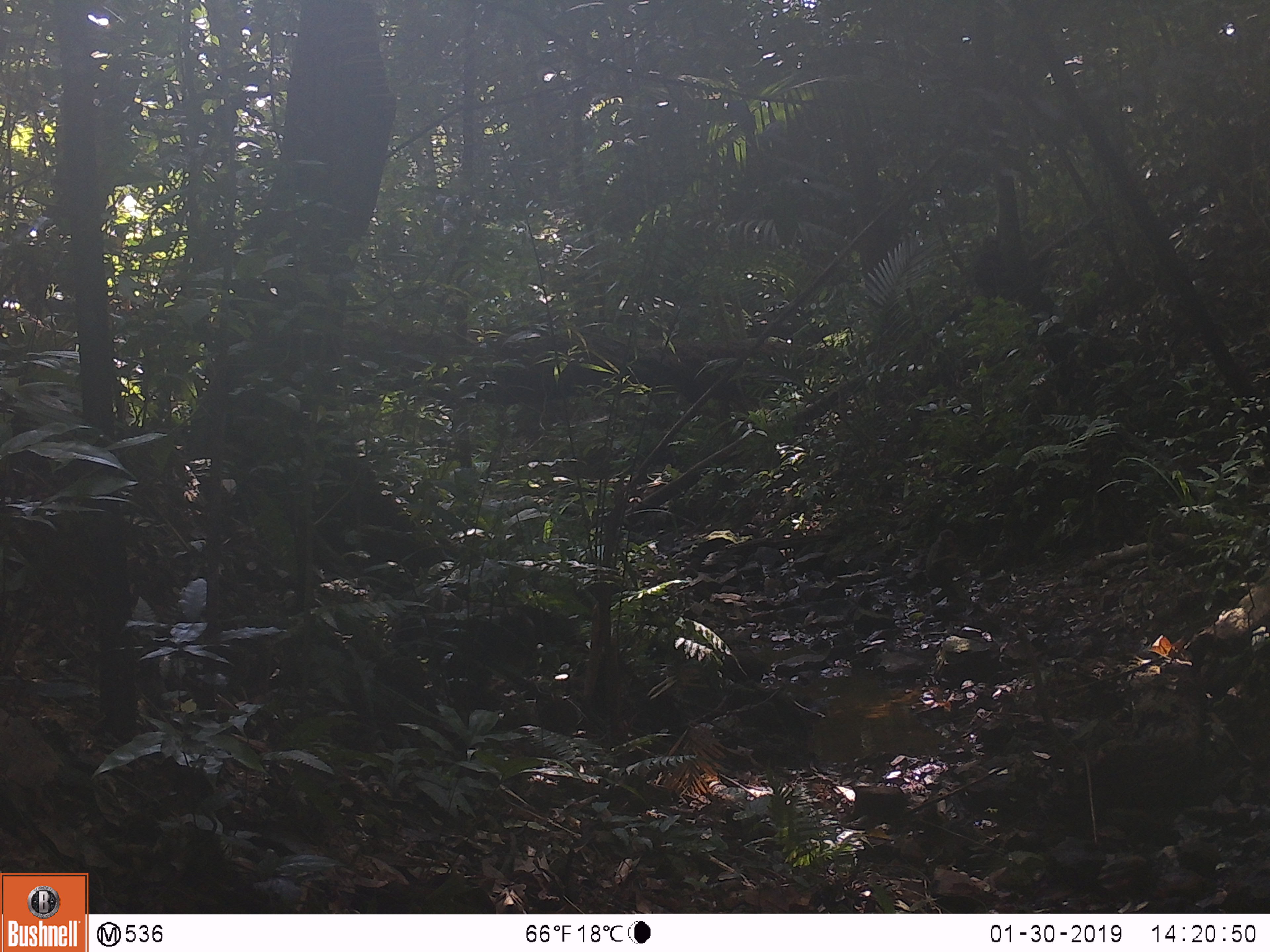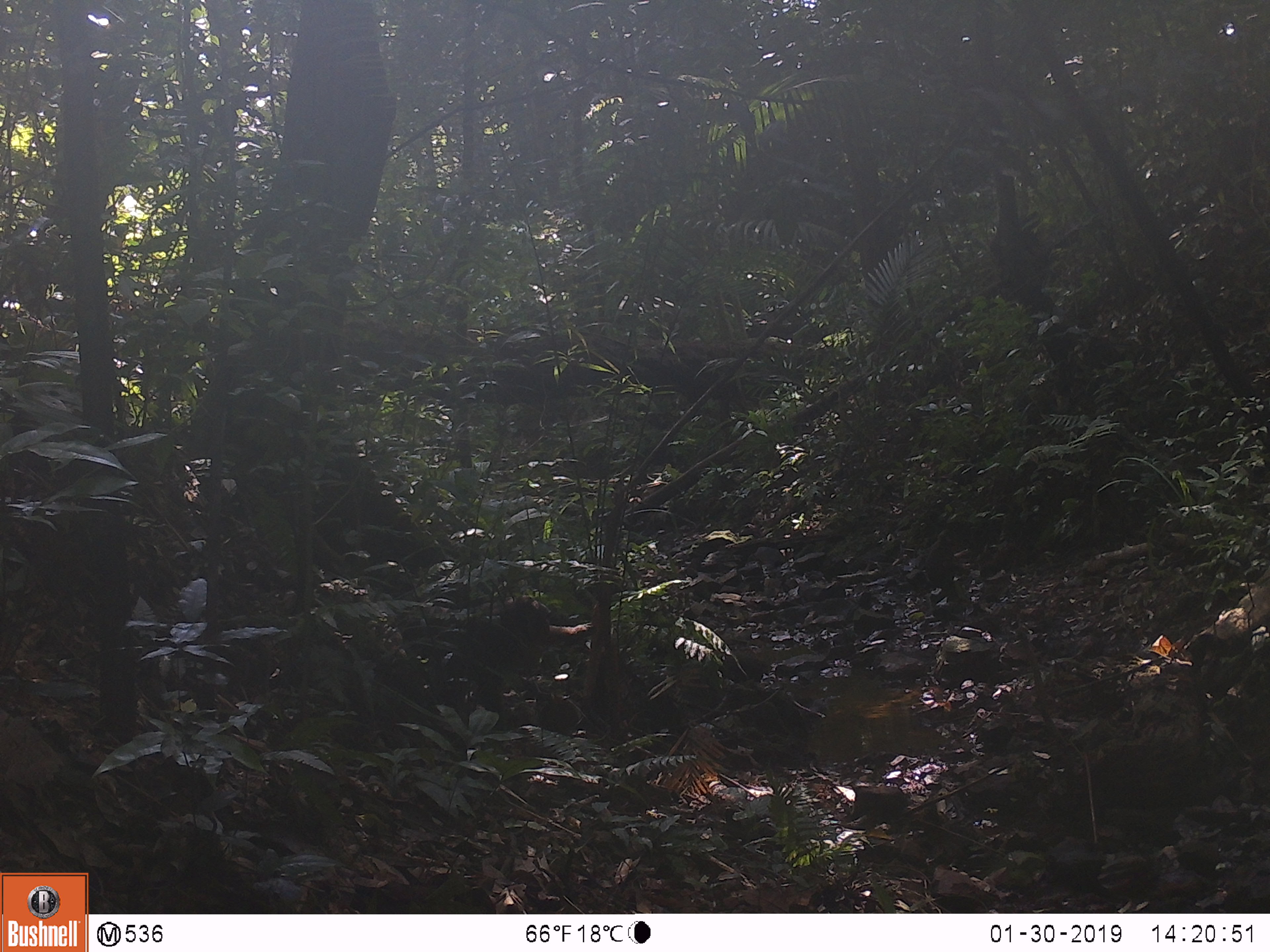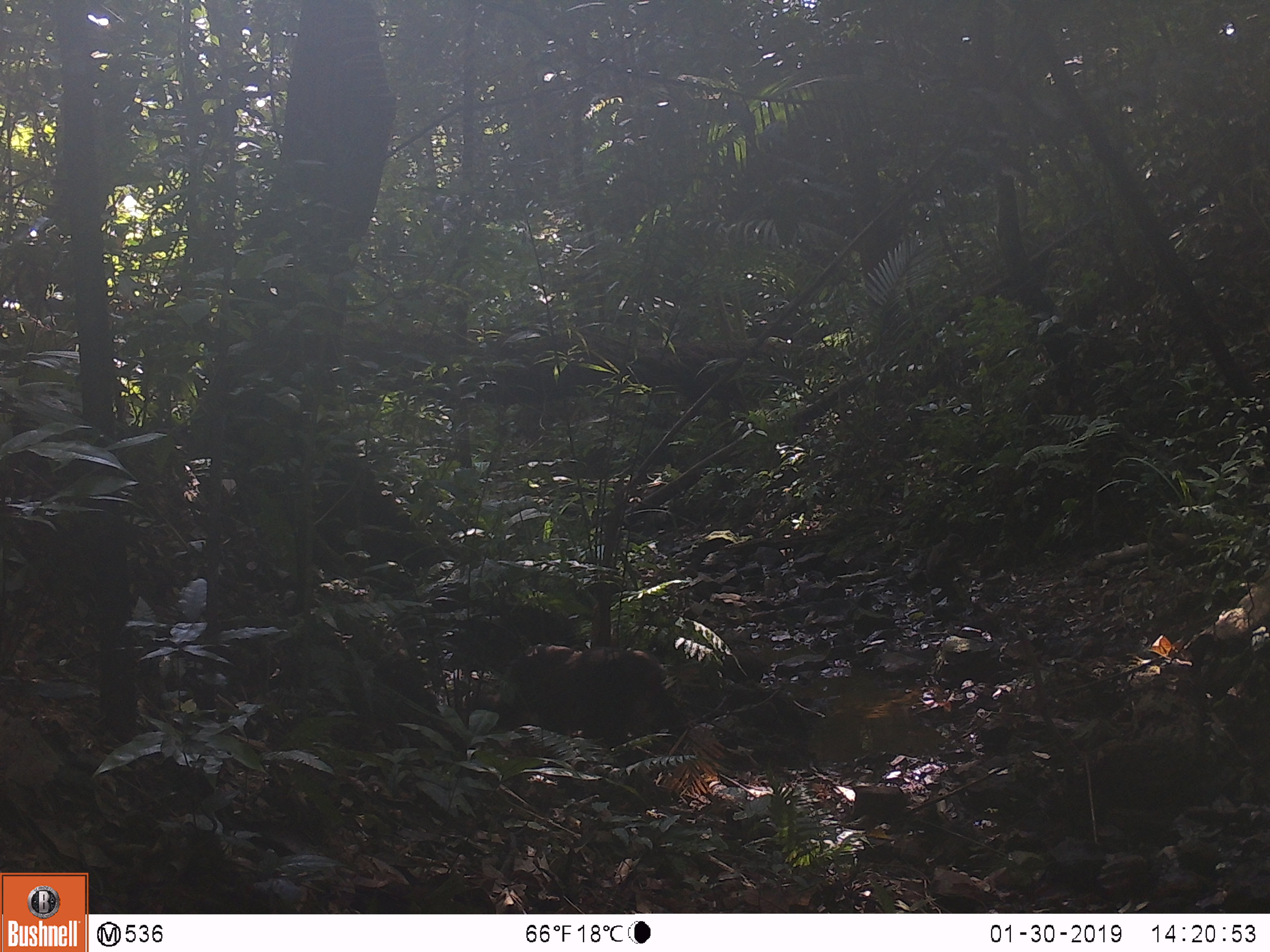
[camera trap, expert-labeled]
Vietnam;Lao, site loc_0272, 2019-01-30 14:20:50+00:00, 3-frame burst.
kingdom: Animalia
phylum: Chordata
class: Mammalia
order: Primates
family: Cercopithecidae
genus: Macaca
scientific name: Macaca arctoides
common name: stump-tailed macaque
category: stump tailed macaque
Stump tailed macaque (stump-tailed macaque) (Macaca arctoides). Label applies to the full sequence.